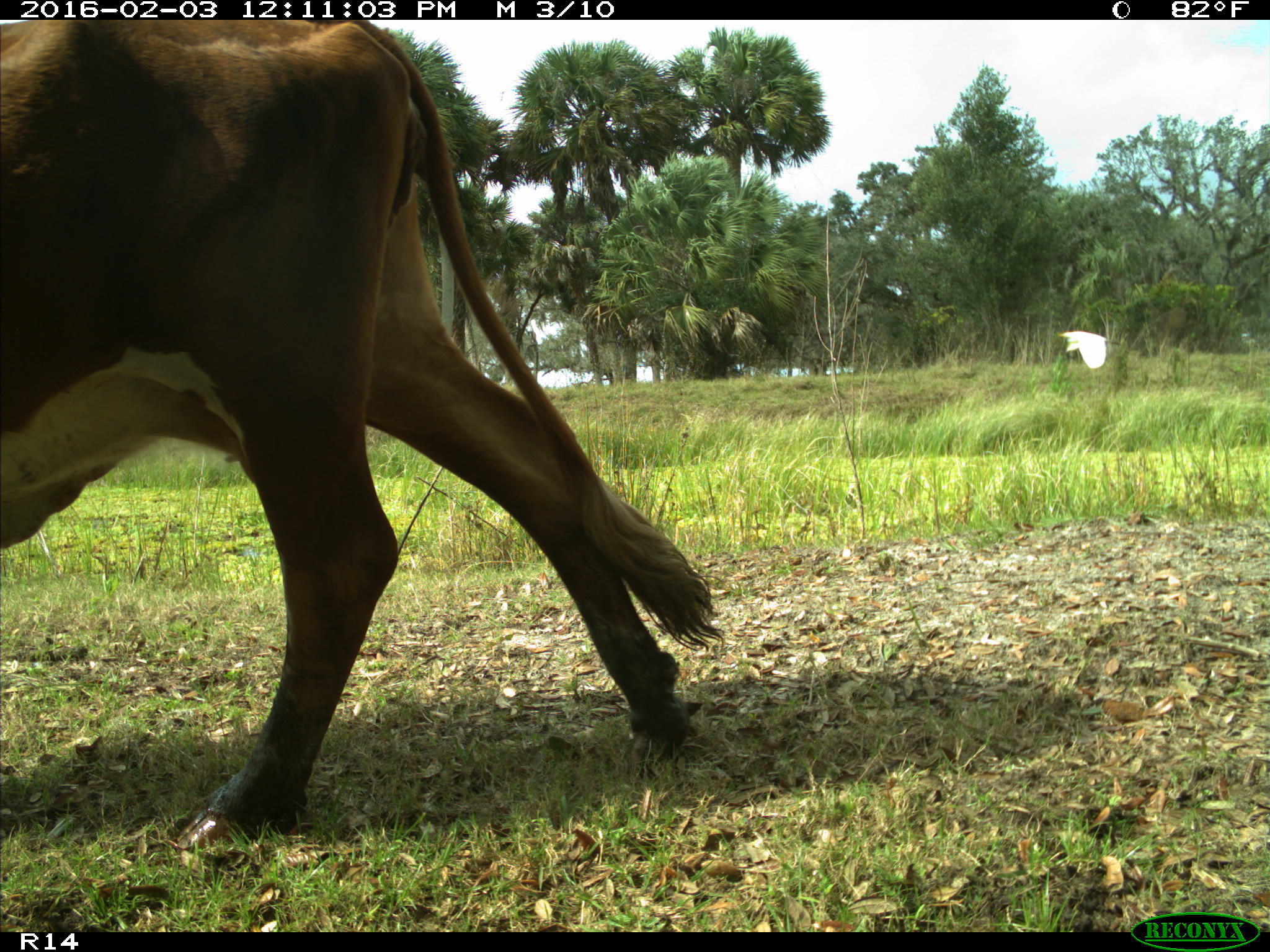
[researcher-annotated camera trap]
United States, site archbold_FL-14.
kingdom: Animalia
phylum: Chordata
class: Mammalia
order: Artiodactyla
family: Bovidae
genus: Bos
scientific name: Bos taurus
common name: domestic cow